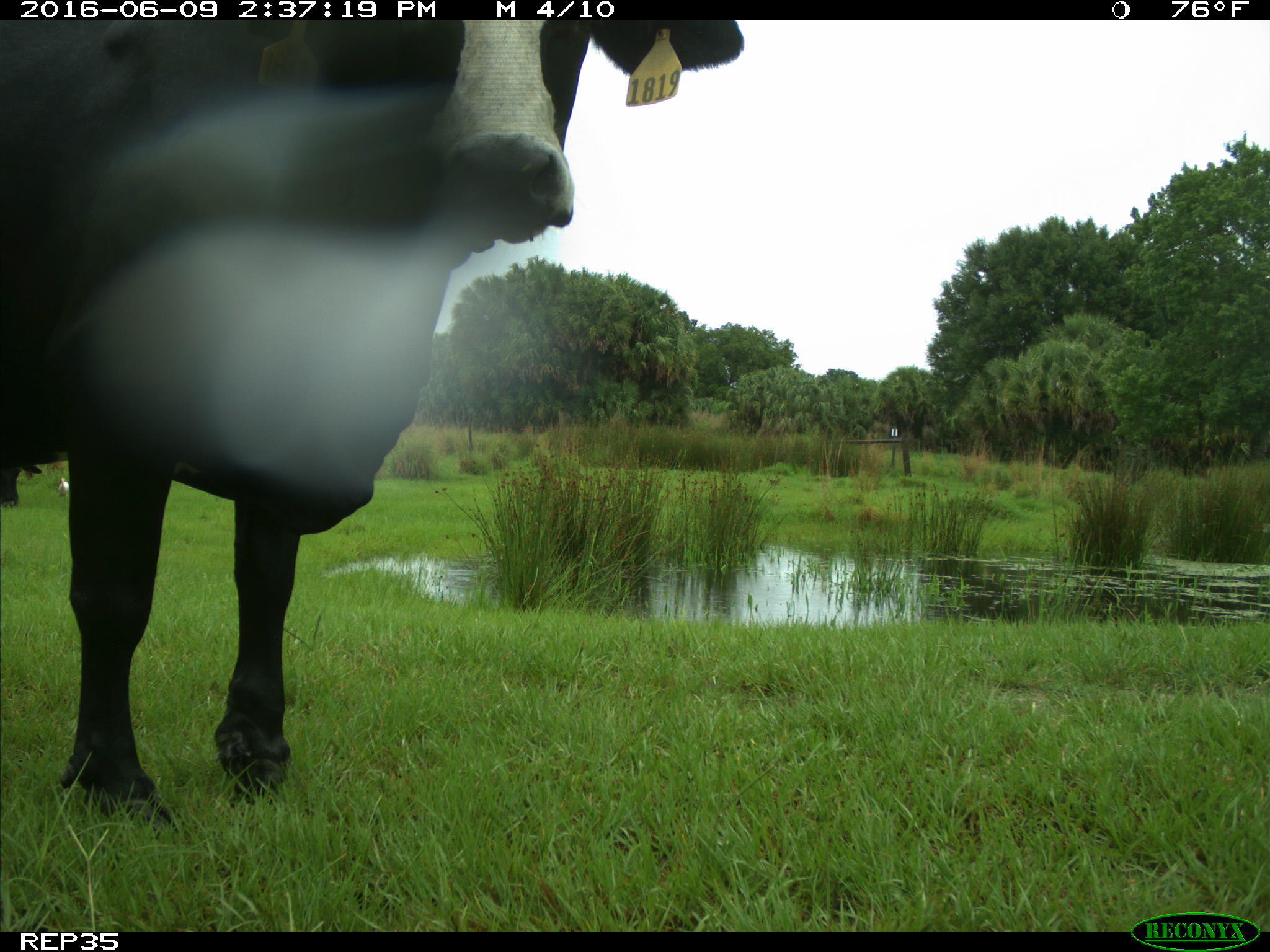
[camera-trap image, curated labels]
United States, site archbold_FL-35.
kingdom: Animalia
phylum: Chordata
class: Mammalia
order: Artiodactyla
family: Bovidae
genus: Bos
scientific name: Bos taurus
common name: domestic cow